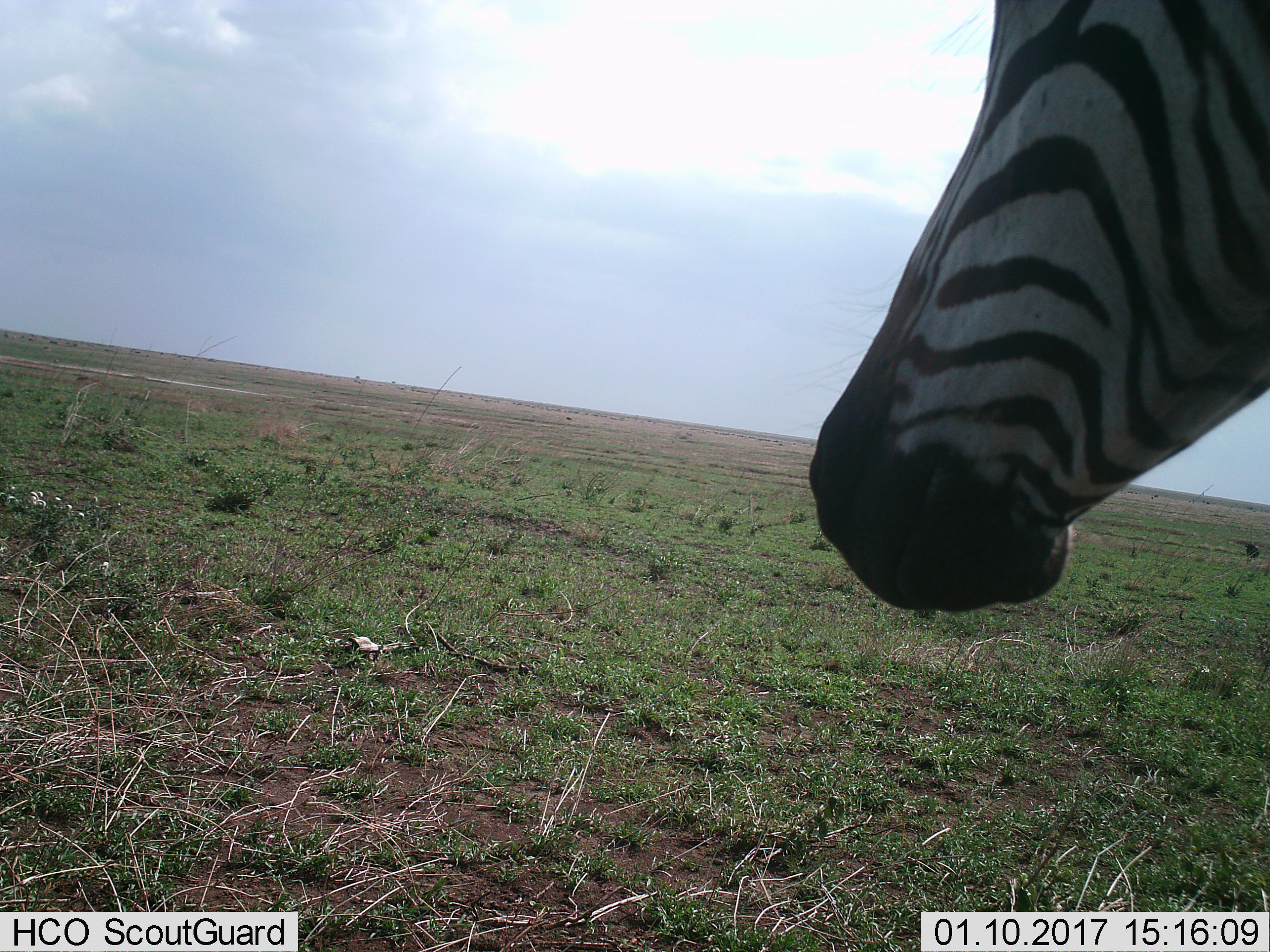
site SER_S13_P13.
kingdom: Animalia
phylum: Chordata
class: Mammalia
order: Perissodactyla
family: Equidae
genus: Equus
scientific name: Equus quagga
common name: plains zebra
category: zebraplains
Zebraplains (plains zebra) (Equus quagga), count 1. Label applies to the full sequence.